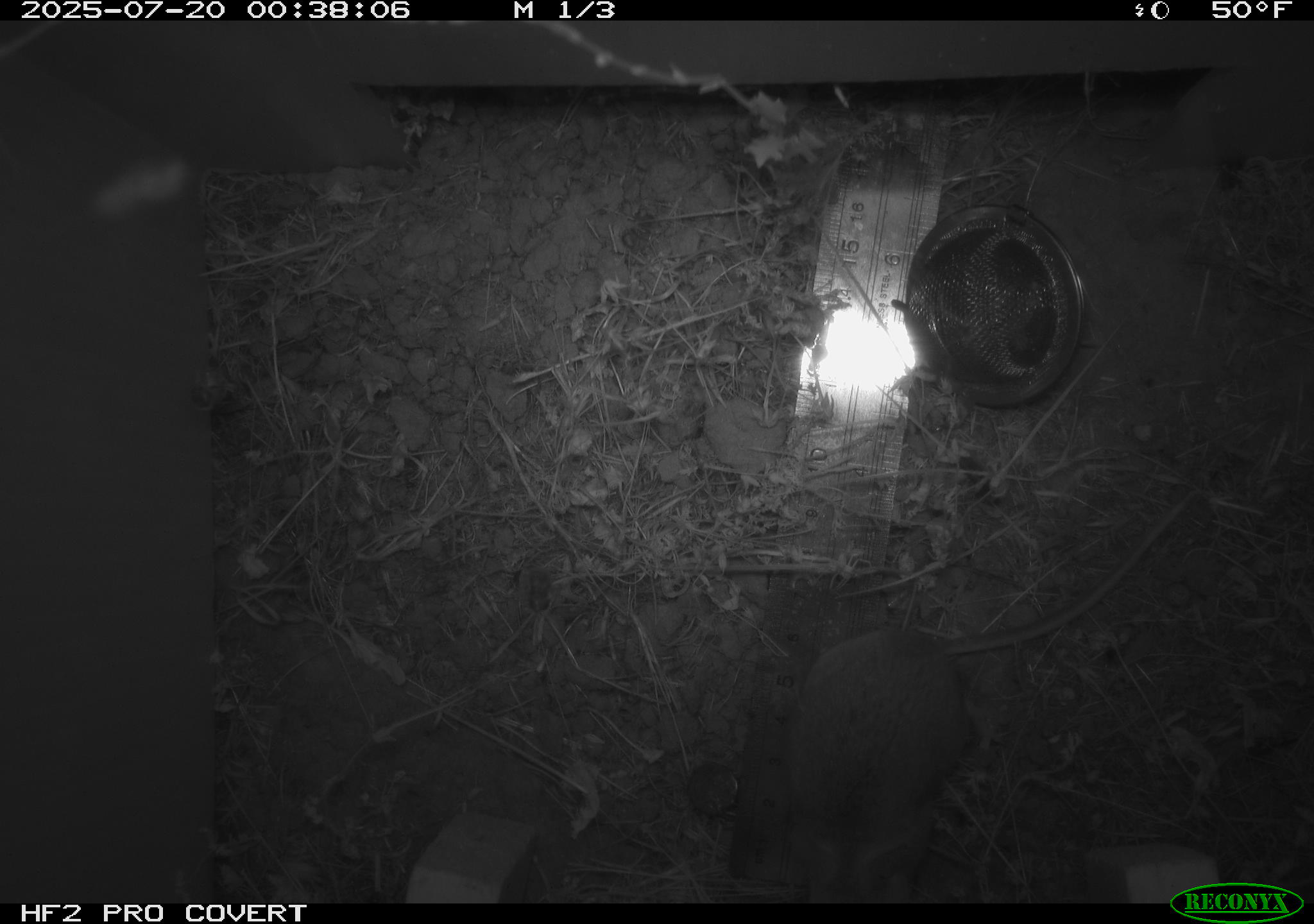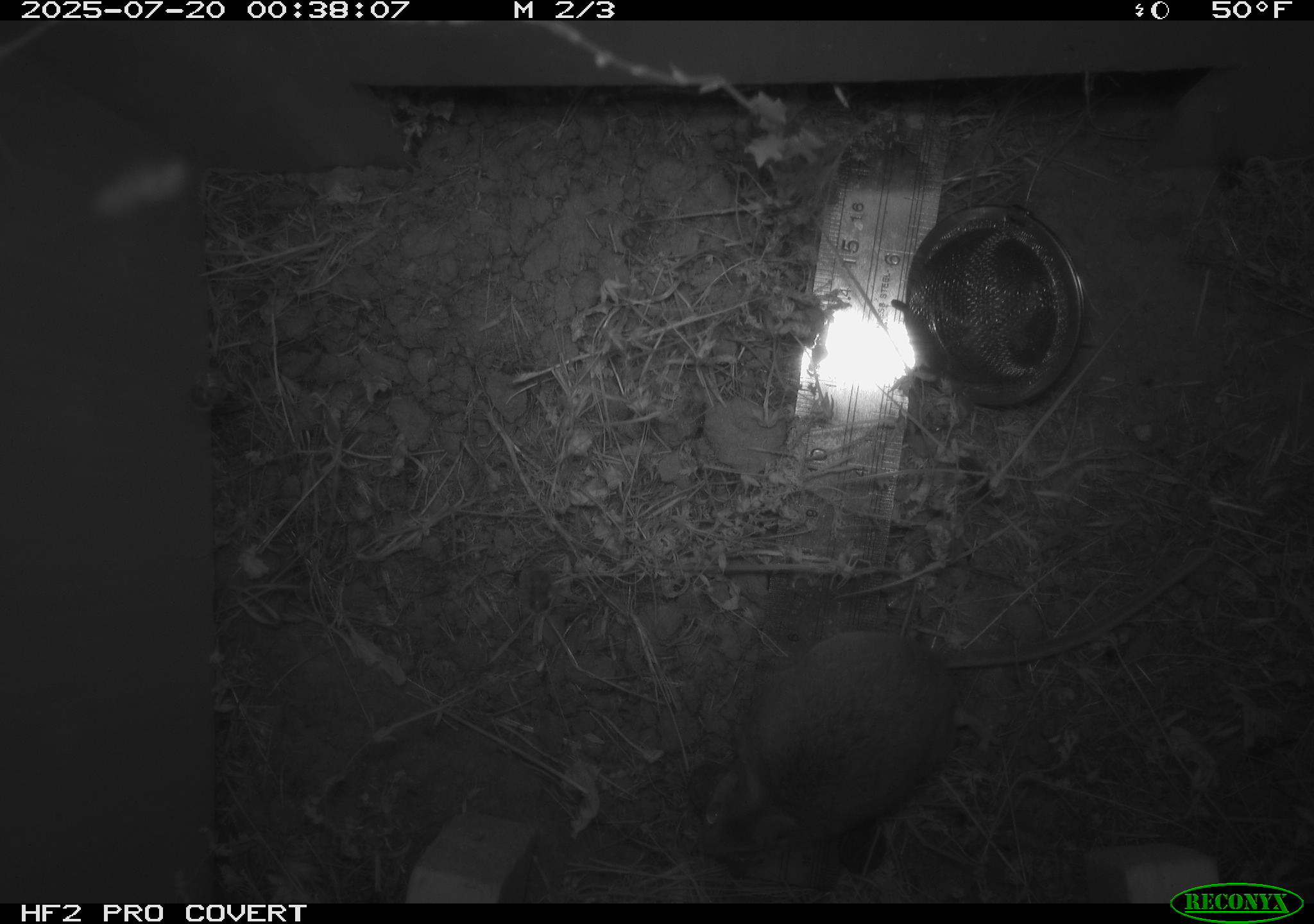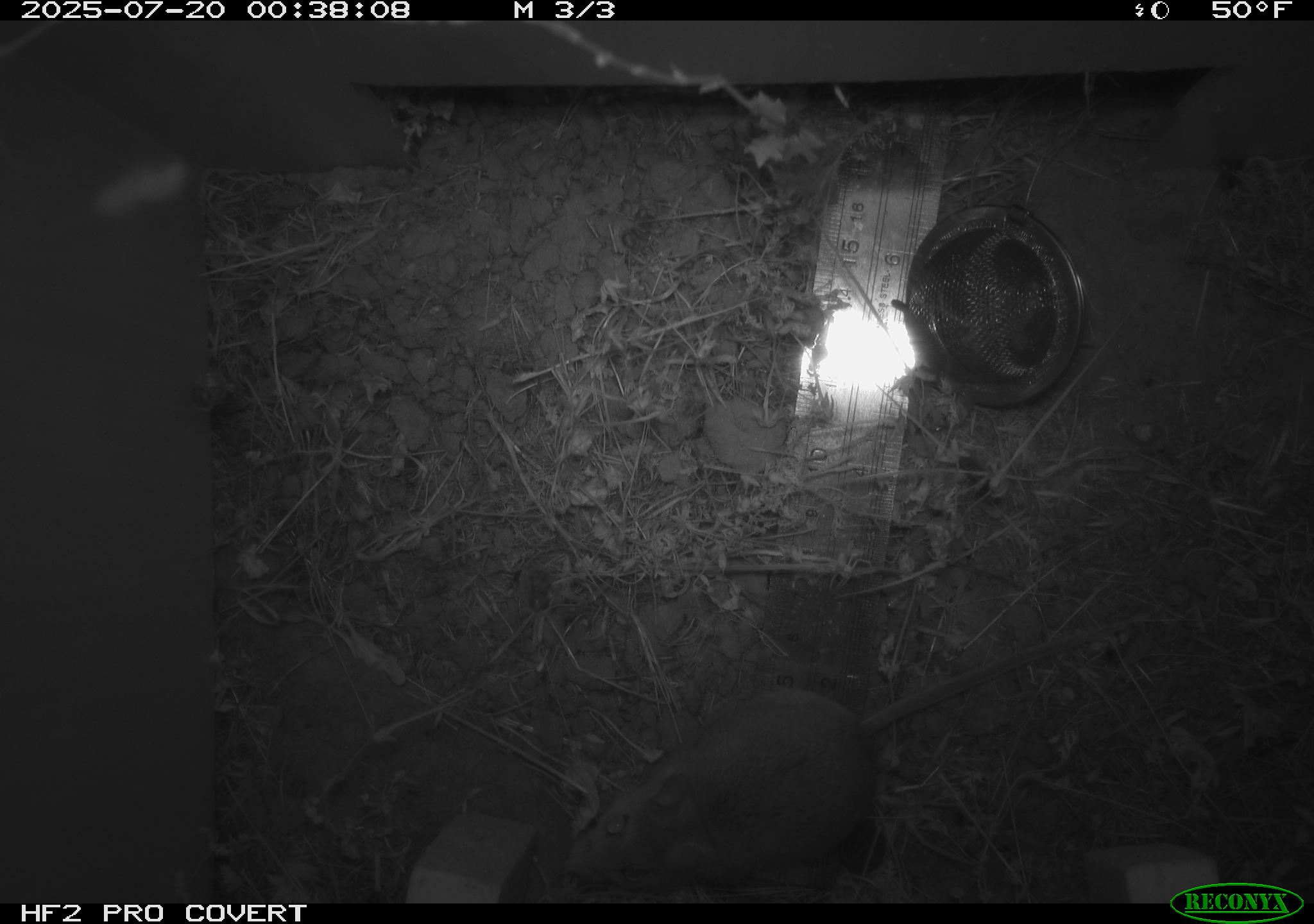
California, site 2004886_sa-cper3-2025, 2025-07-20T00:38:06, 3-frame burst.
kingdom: Animalia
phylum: Chordata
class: Mammalia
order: Rodentia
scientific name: Rodentia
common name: rodent